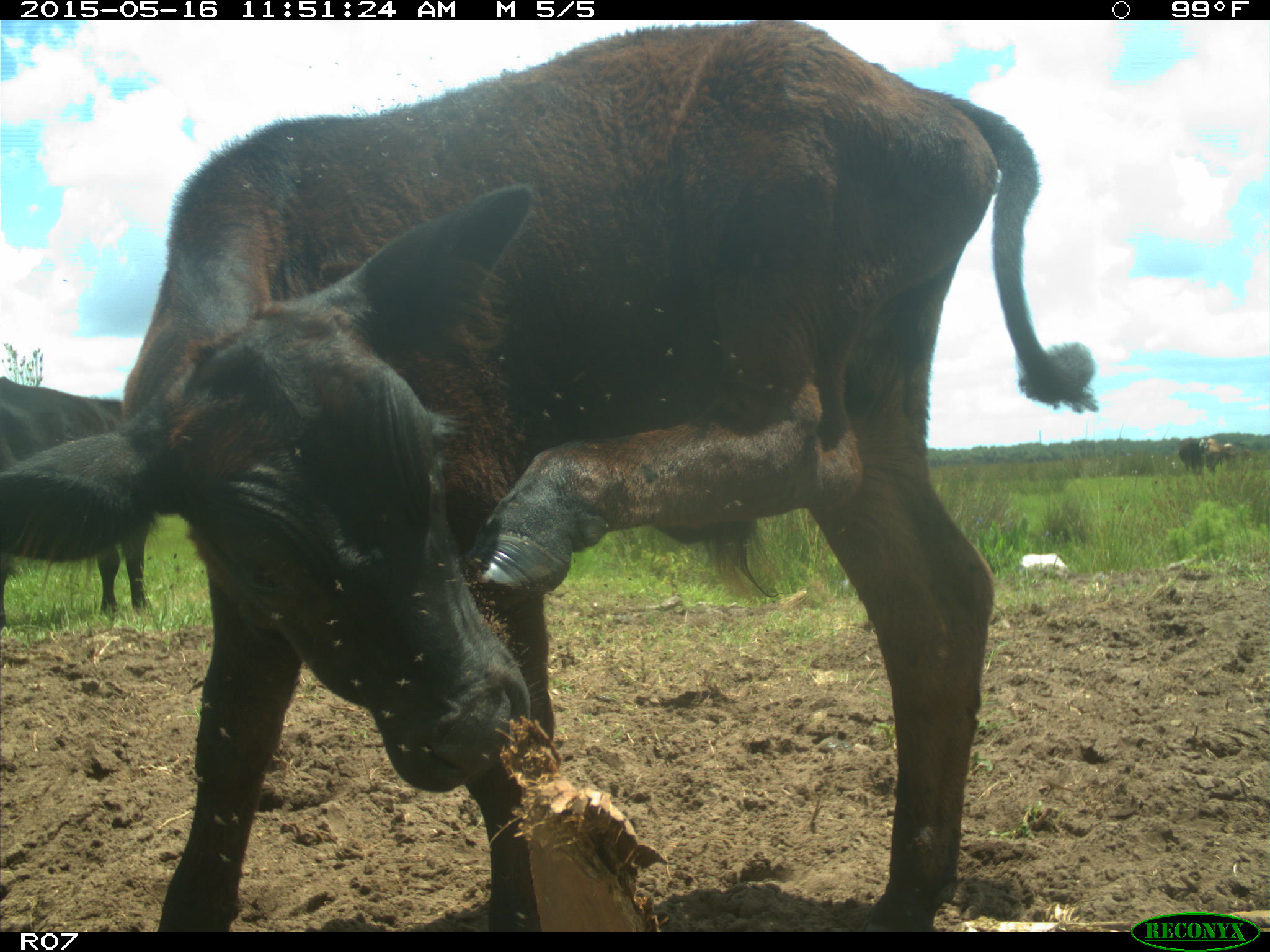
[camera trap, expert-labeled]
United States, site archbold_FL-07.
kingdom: Animalia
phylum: Chordata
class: Mammalia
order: Artiodactyla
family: Bovidae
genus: Bos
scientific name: Bos taurus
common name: domestic cow